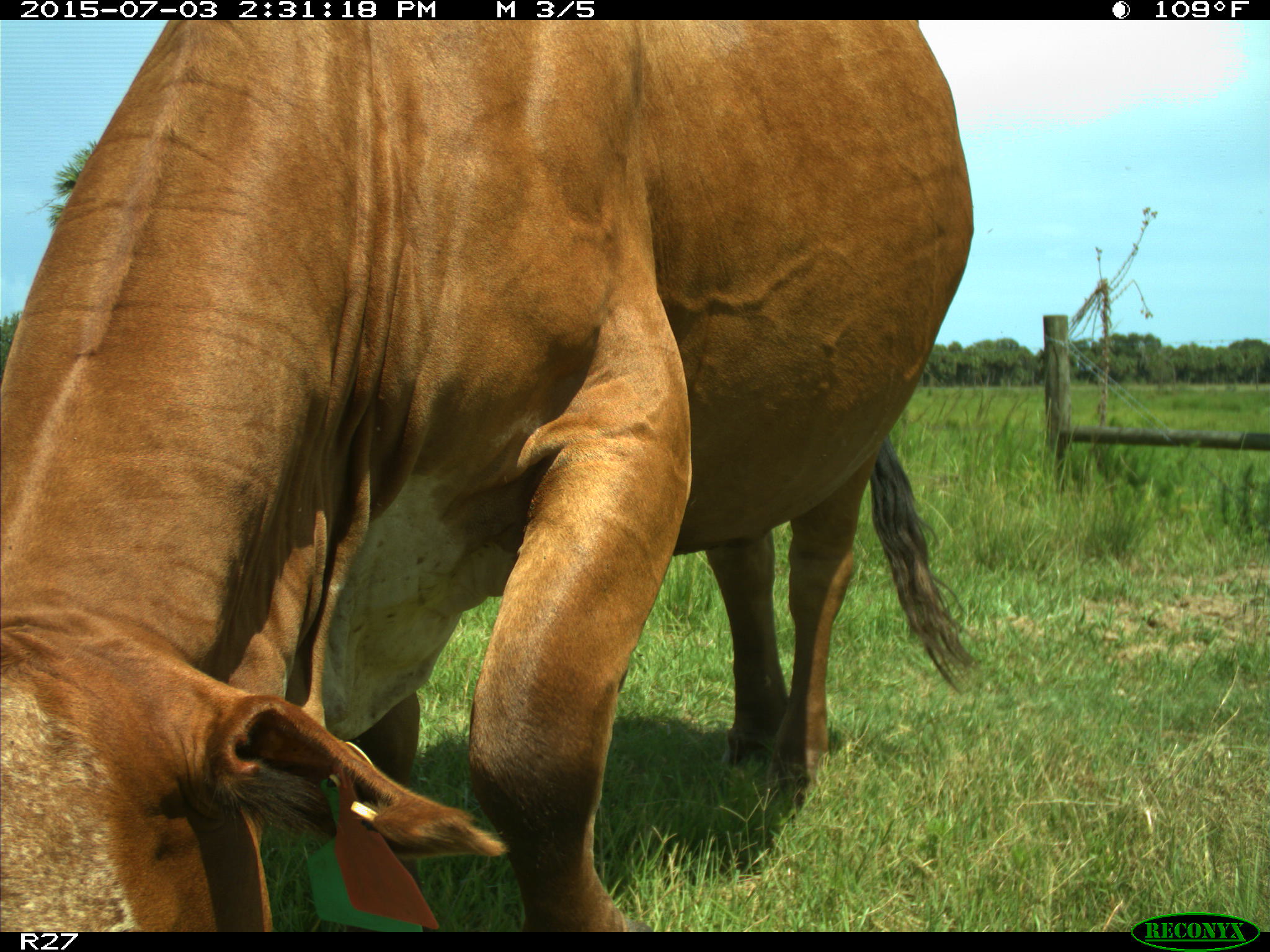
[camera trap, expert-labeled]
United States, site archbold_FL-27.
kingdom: Animalia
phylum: Chordata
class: Mammalia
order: Artiodactyla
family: Bovidae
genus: Bos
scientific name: Bos taurus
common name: domestic cow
Bos taurus (domestic cow).